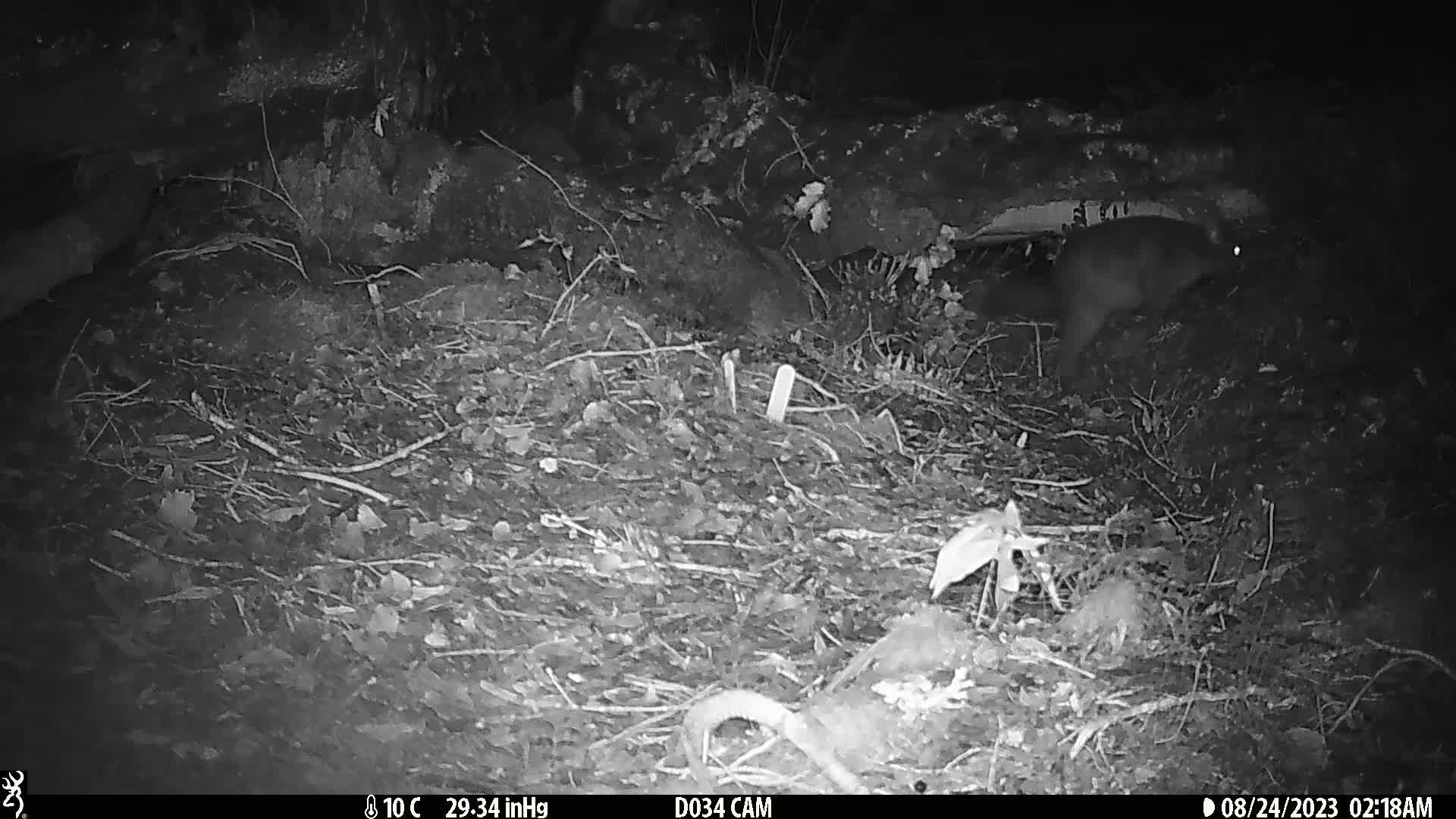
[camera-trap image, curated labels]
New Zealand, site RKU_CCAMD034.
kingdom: Animalia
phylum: Chordata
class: Mammalia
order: Diprotodontia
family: Phalangeridae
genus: Trichosurus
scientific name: Trichosurus vulpecula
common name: common brushtail possum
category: possum